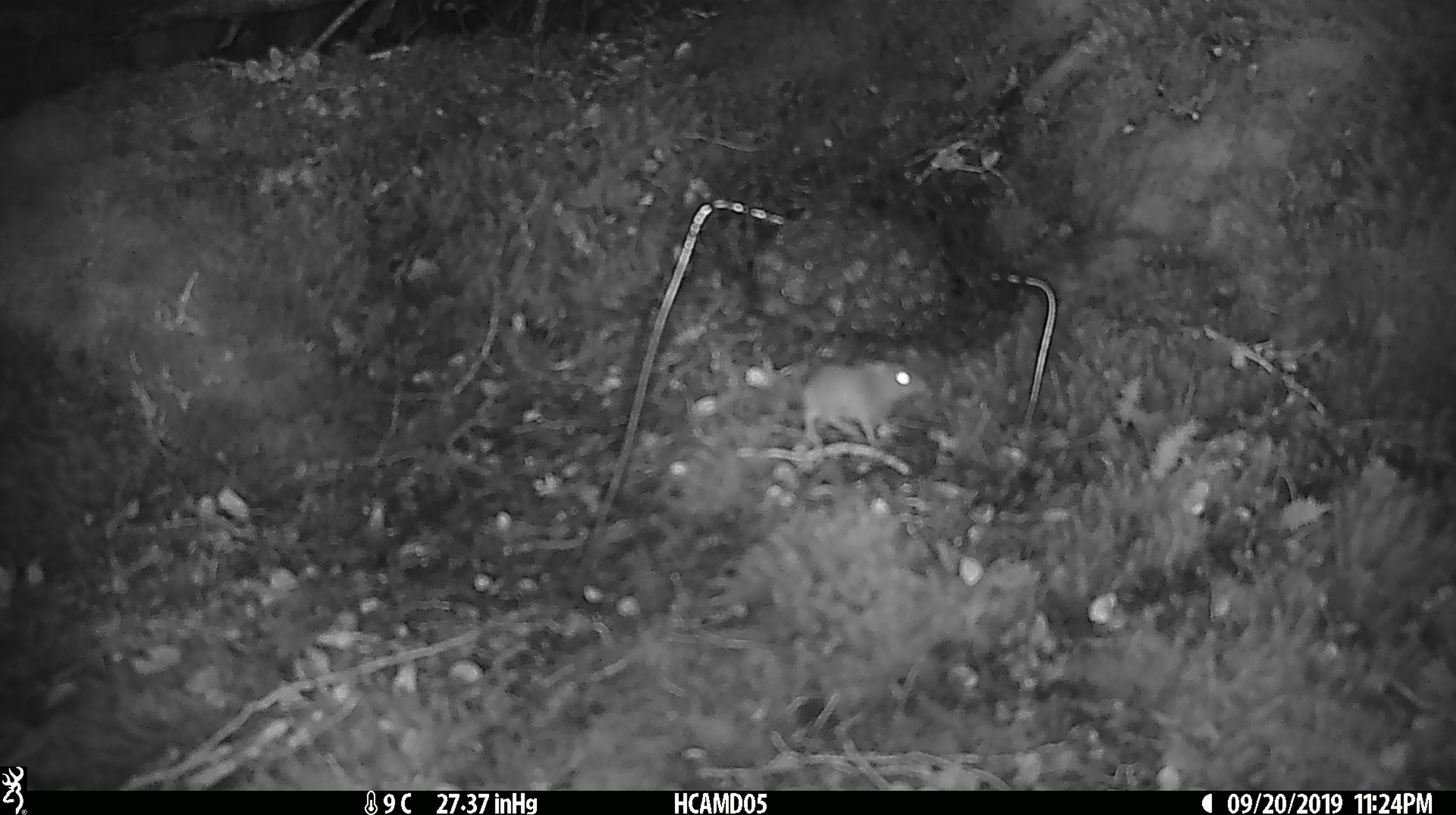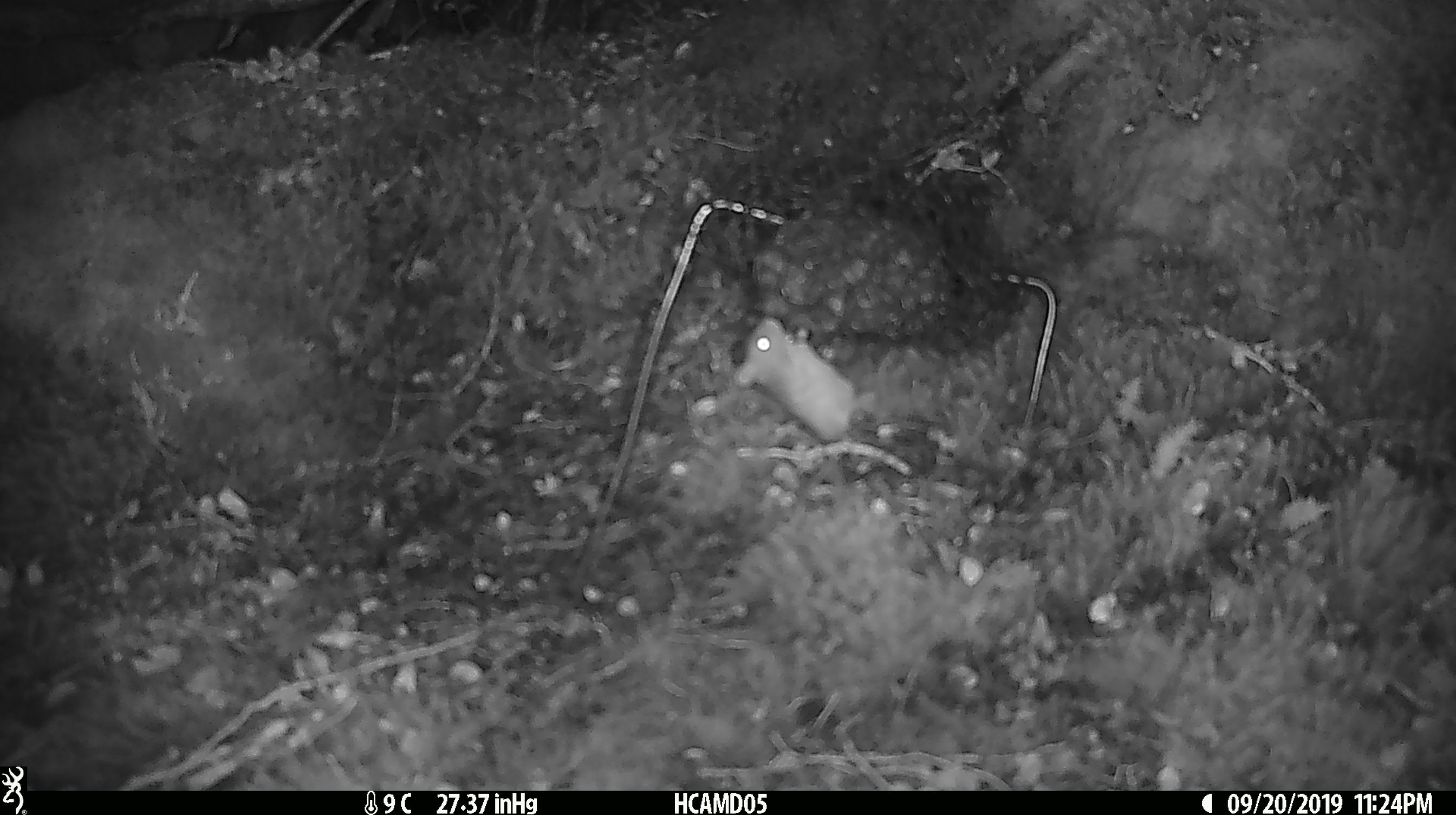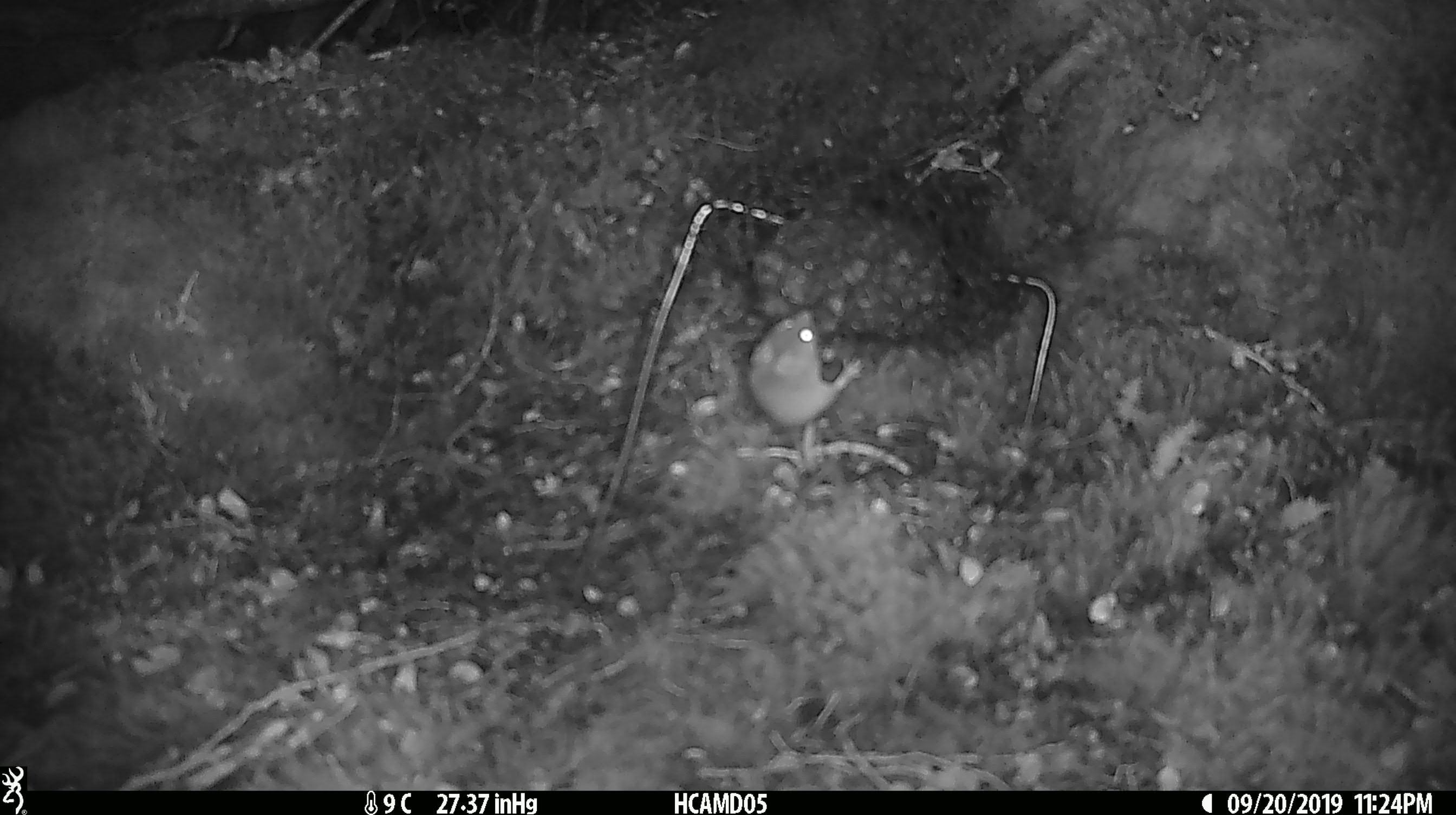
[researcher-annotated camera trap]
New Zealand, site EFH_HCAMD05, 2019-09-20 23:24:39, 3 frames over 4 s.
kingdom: Animalia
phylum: Chordata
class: Mammalia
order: Rodentia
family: Muridae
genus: Mus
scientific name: Mus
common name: mouse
Mouse (Mus).